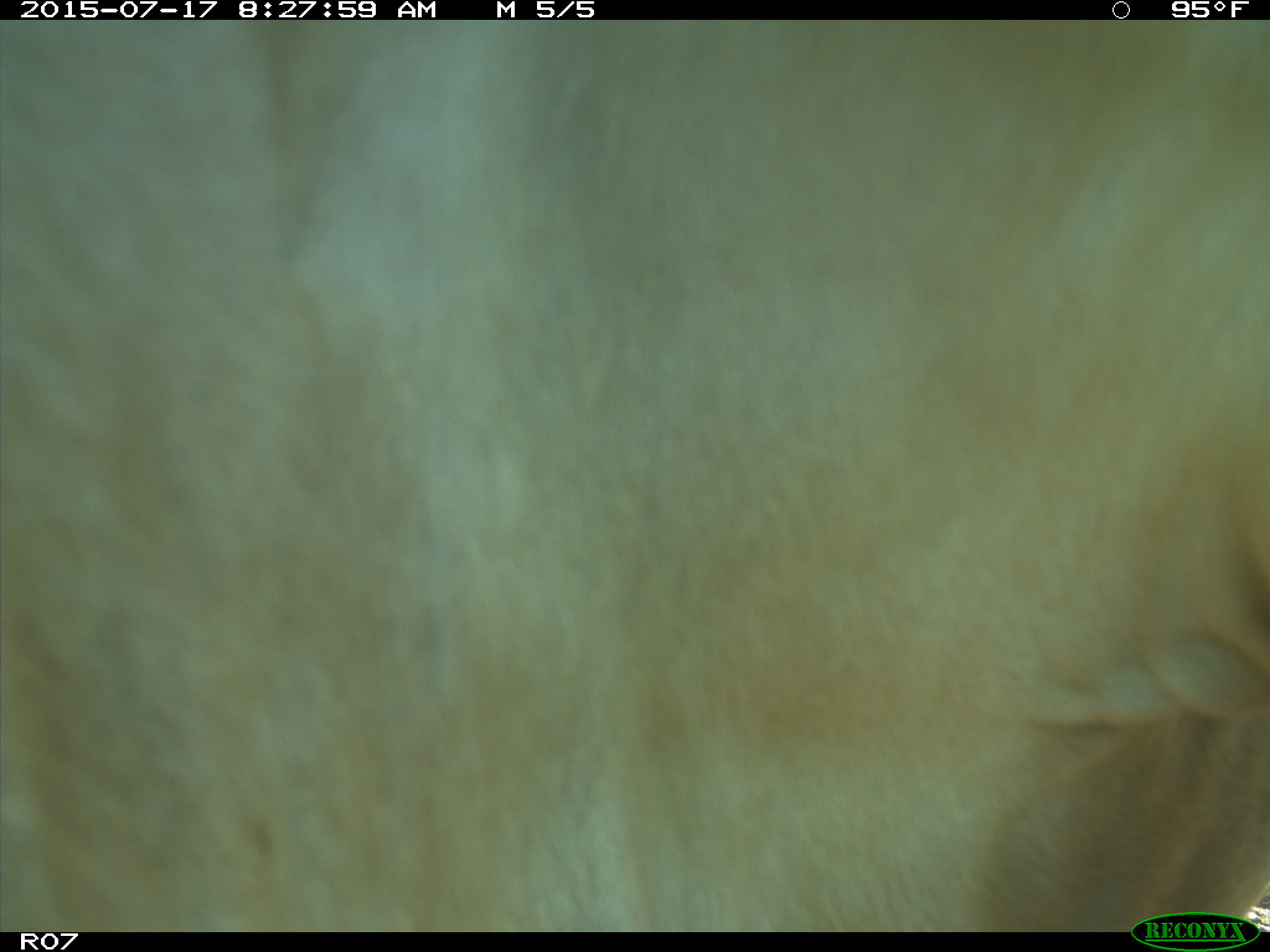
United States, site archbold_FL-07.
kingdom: Animalia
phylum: Chordata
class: Mammalia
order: Artiodactyla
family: Bovidae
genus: Bos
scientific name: Bos taurus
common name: domestic cow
Bos taurus (domestic cow).